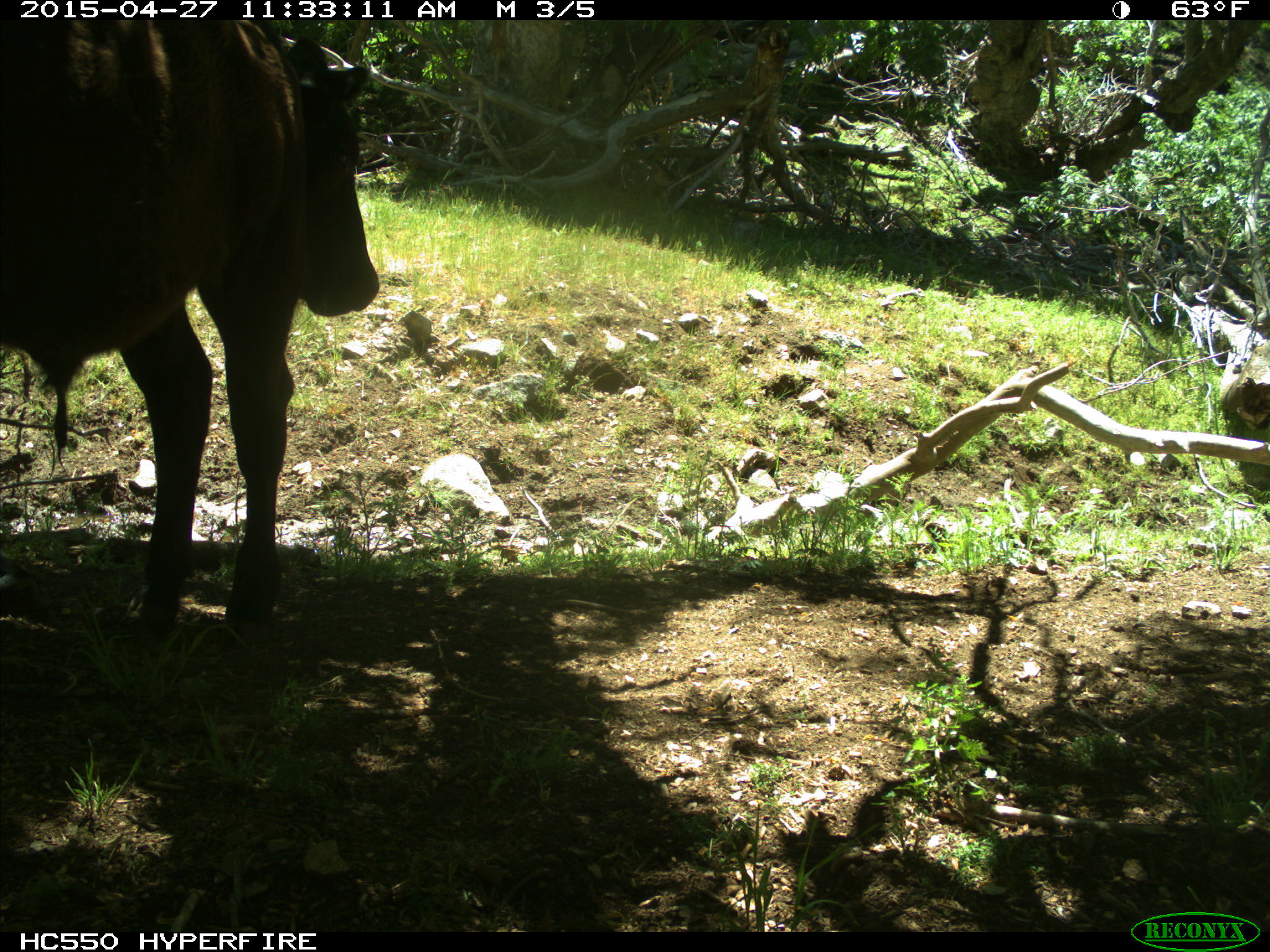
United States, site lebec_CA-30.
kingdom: Animalia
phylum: Chordata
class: Mammalia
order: Artiodactyla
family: Bovidae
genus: Bos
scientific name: Bos taurus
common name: domestic cow